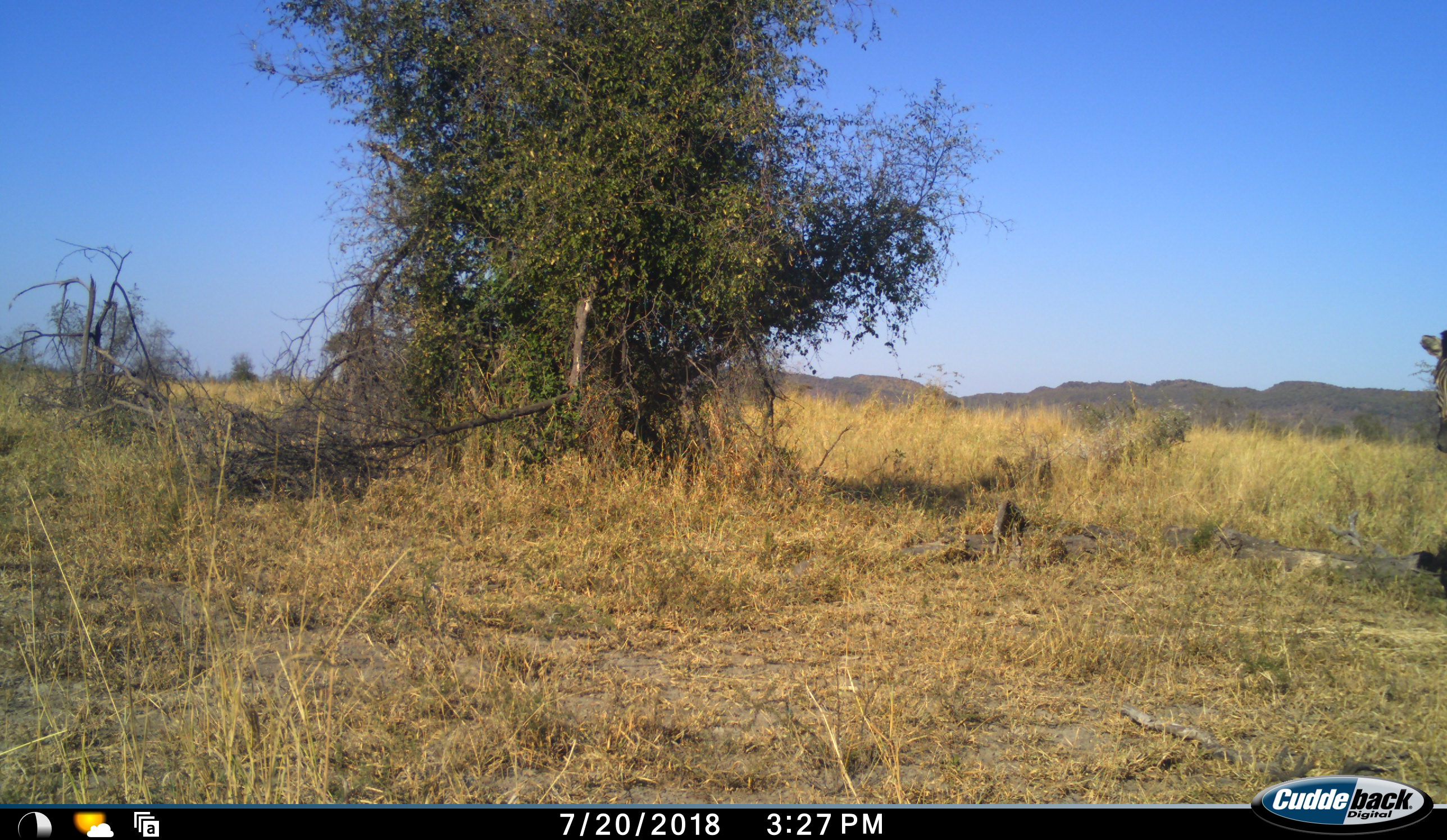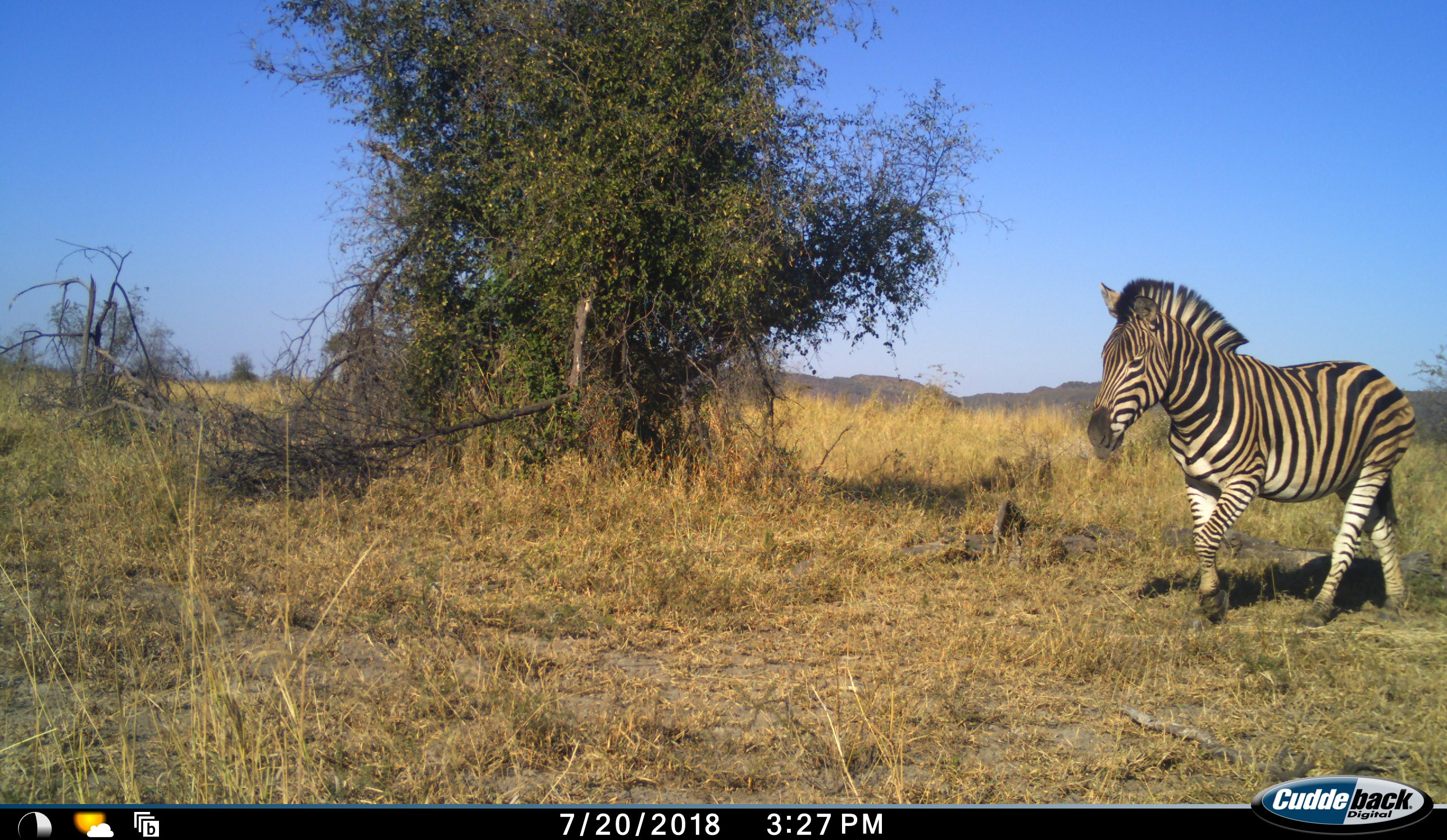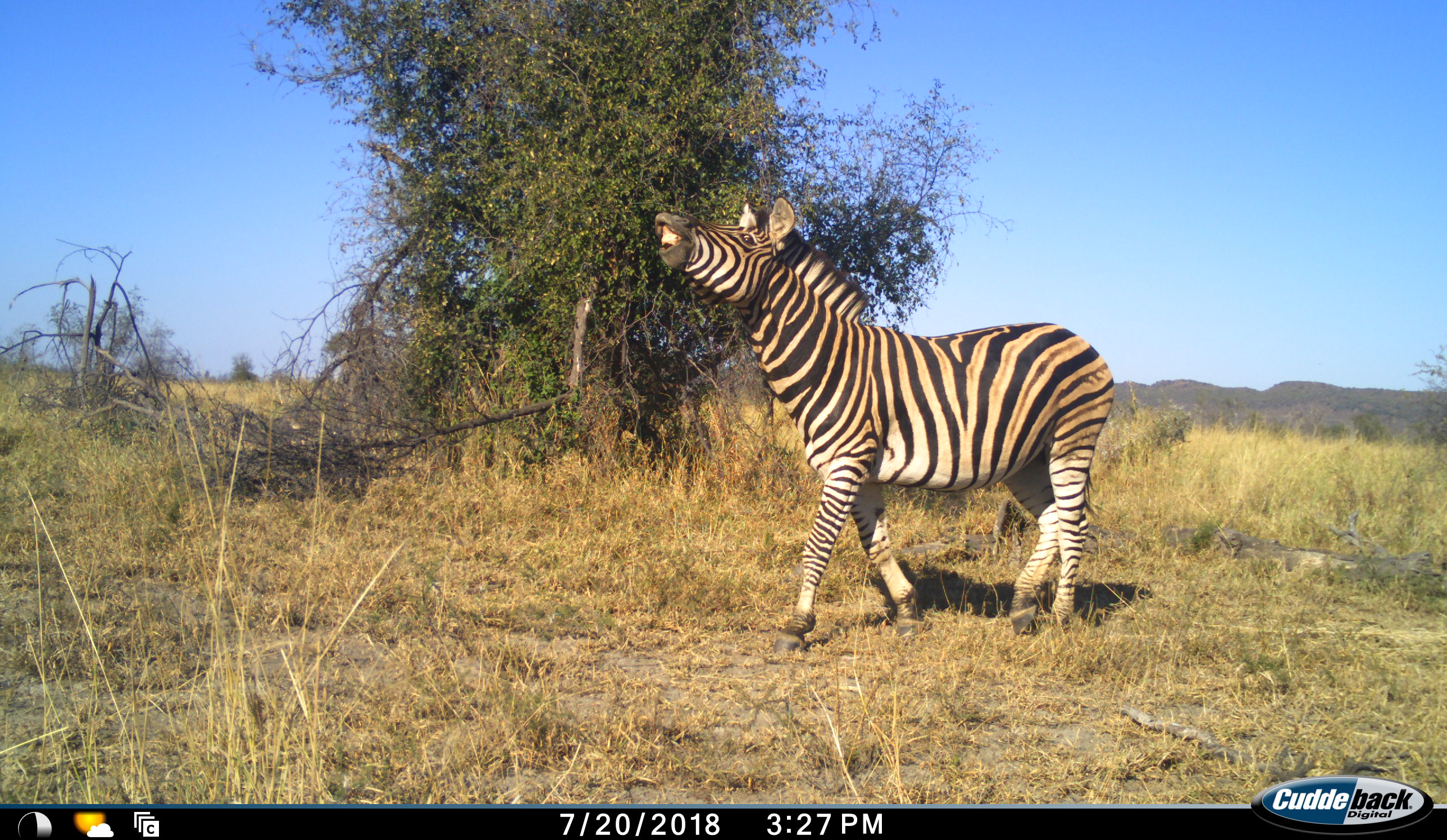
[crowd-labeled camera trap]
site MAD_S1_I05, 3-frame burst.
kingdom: Animalia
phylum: Chordata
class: Mammalia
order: Perissodactyla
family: Equidae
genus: Equus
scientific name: Equus quagga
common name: plains zebra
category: zebraplains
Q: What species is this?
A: Zebraplains (plains zebra) (Equus quagga).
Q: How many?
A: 1.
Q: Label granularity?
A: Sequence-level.